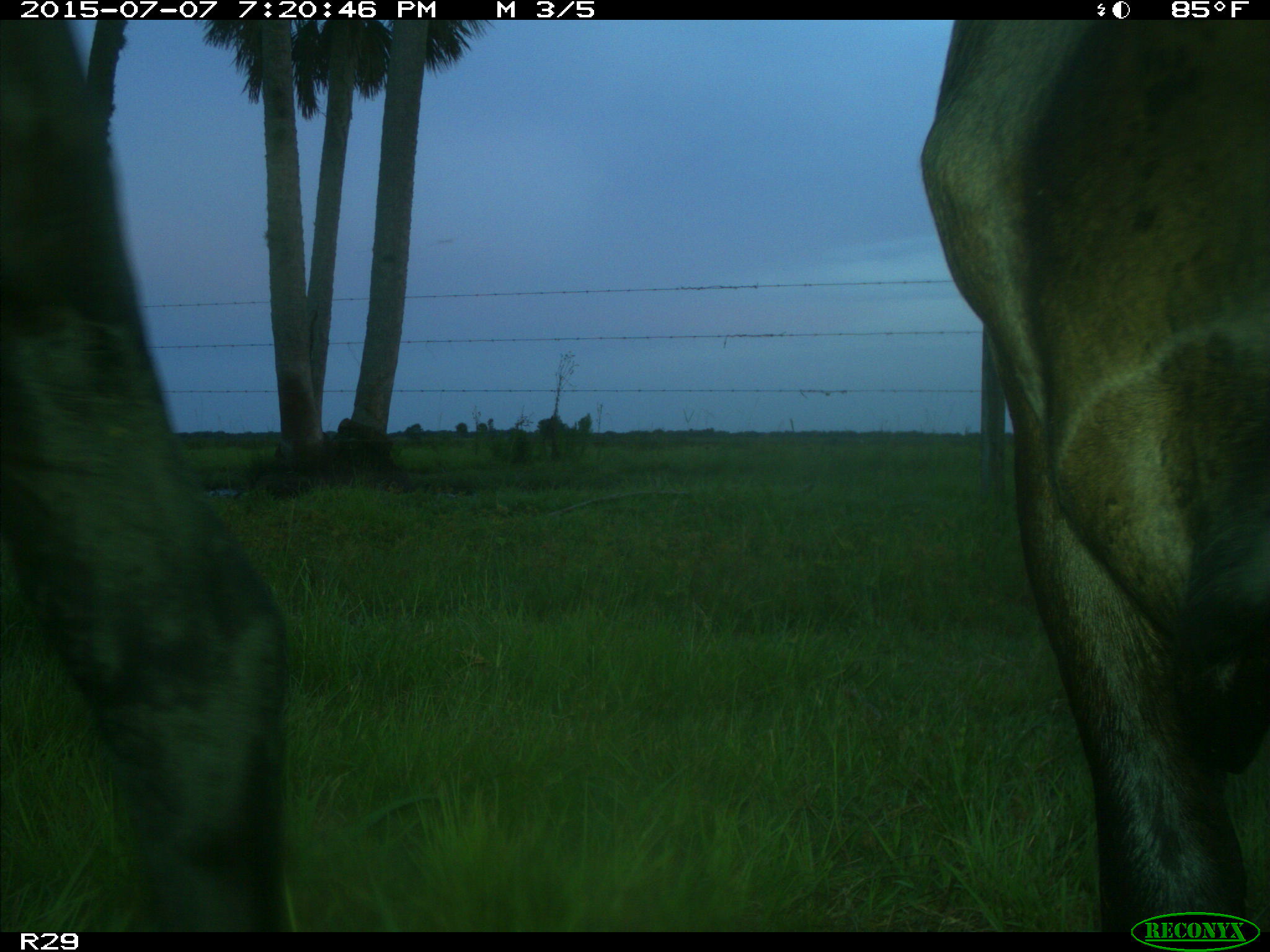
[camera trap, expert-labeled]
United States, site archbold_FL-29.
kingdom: Animalia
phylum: Chordata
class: Mammalia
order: Artiodactyla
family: Bovidae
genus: Bos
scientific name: Bos taurus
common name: domestic cow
Bos taurus (domestic cow).